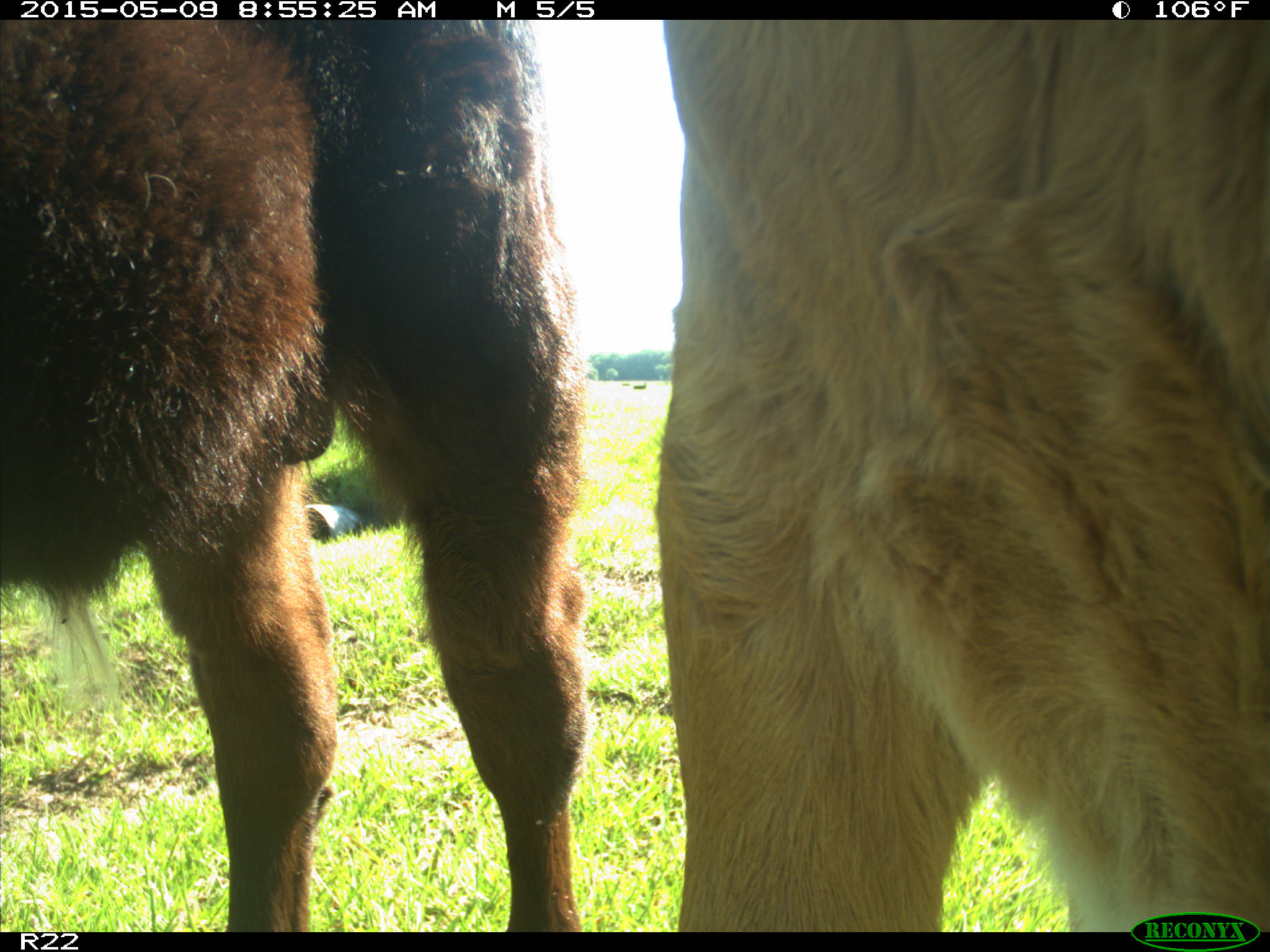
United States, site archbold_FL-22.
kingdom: Animalia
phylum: Chordata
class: Mammalia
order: Artiodactyla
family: Bovidae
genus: Bos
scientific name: Bos taurus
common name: domestic cow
Bos taurus (domestic cow).